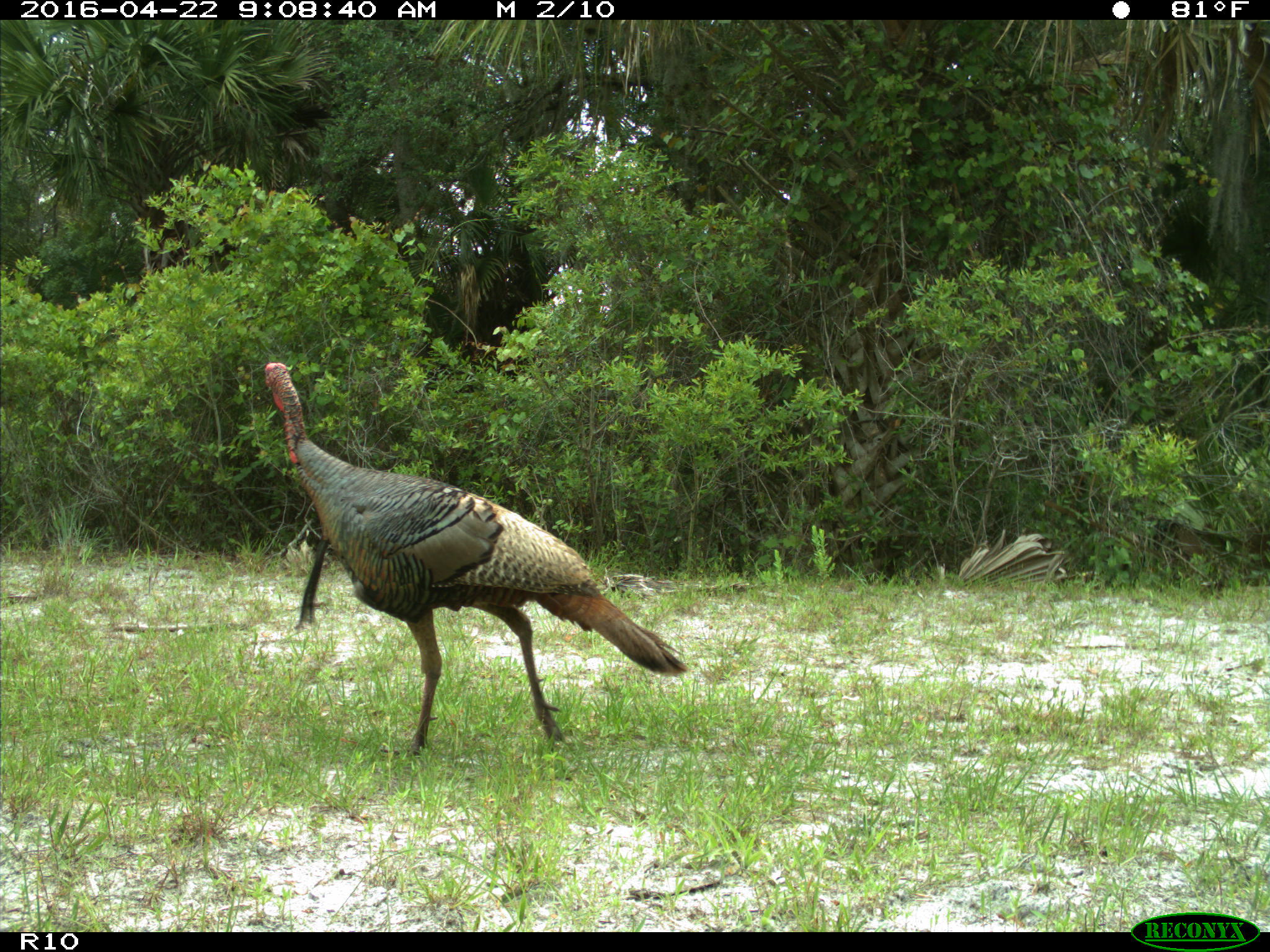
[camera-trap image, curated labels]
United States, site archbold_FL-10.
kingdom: Animalia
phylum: Chordata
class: Aves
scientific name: Aves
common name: birds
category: unidentified bird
Unidentified bird (birds) (Aves).